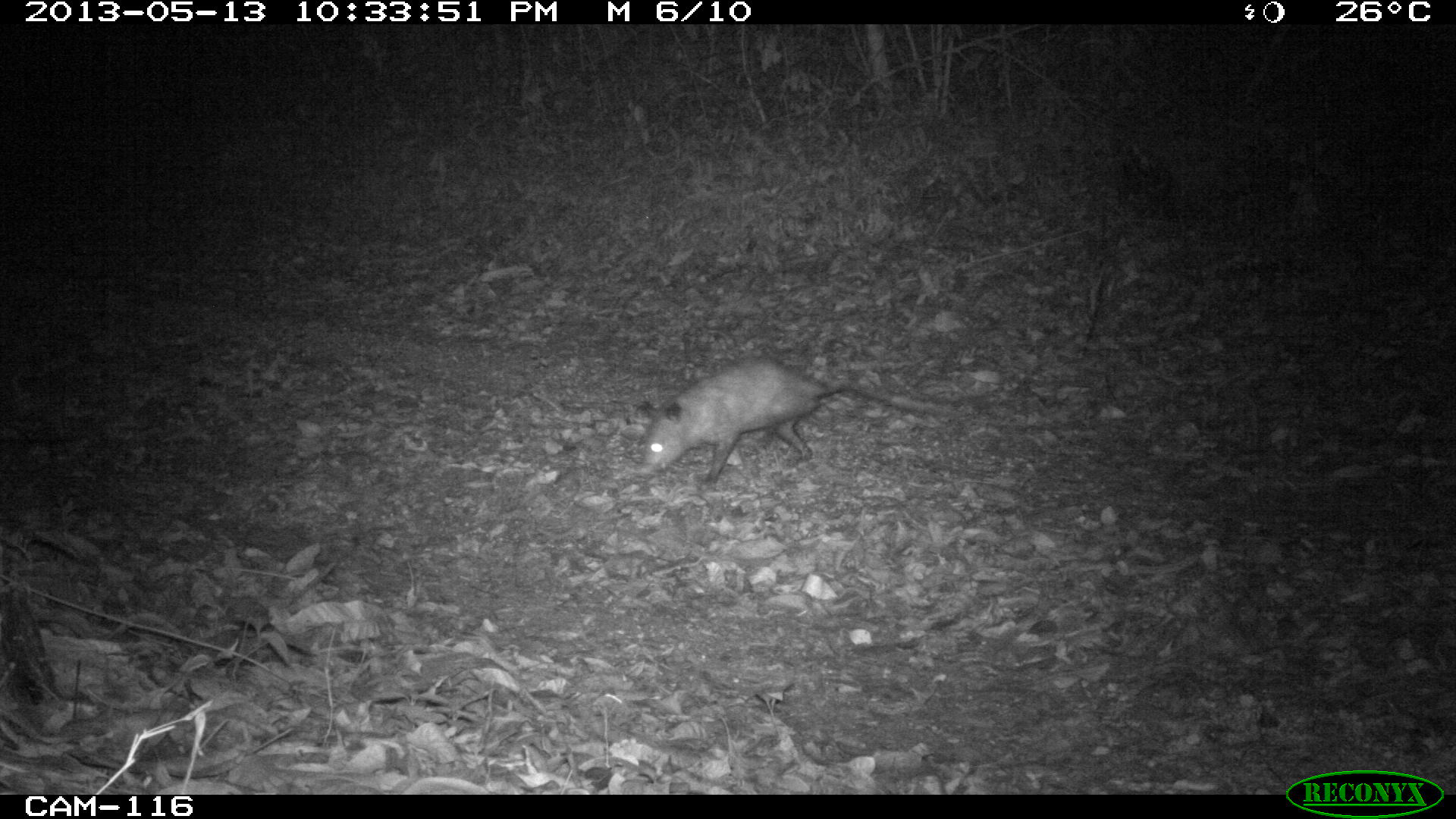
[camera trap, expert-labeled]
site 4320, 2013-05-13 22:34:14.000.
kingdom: Animalia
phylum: Chordata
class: Mammalia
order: Didelphimorphia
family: Didelphidae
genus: Didelphis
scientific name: Didelphis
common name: american opossums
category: didelphis sp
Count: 1.